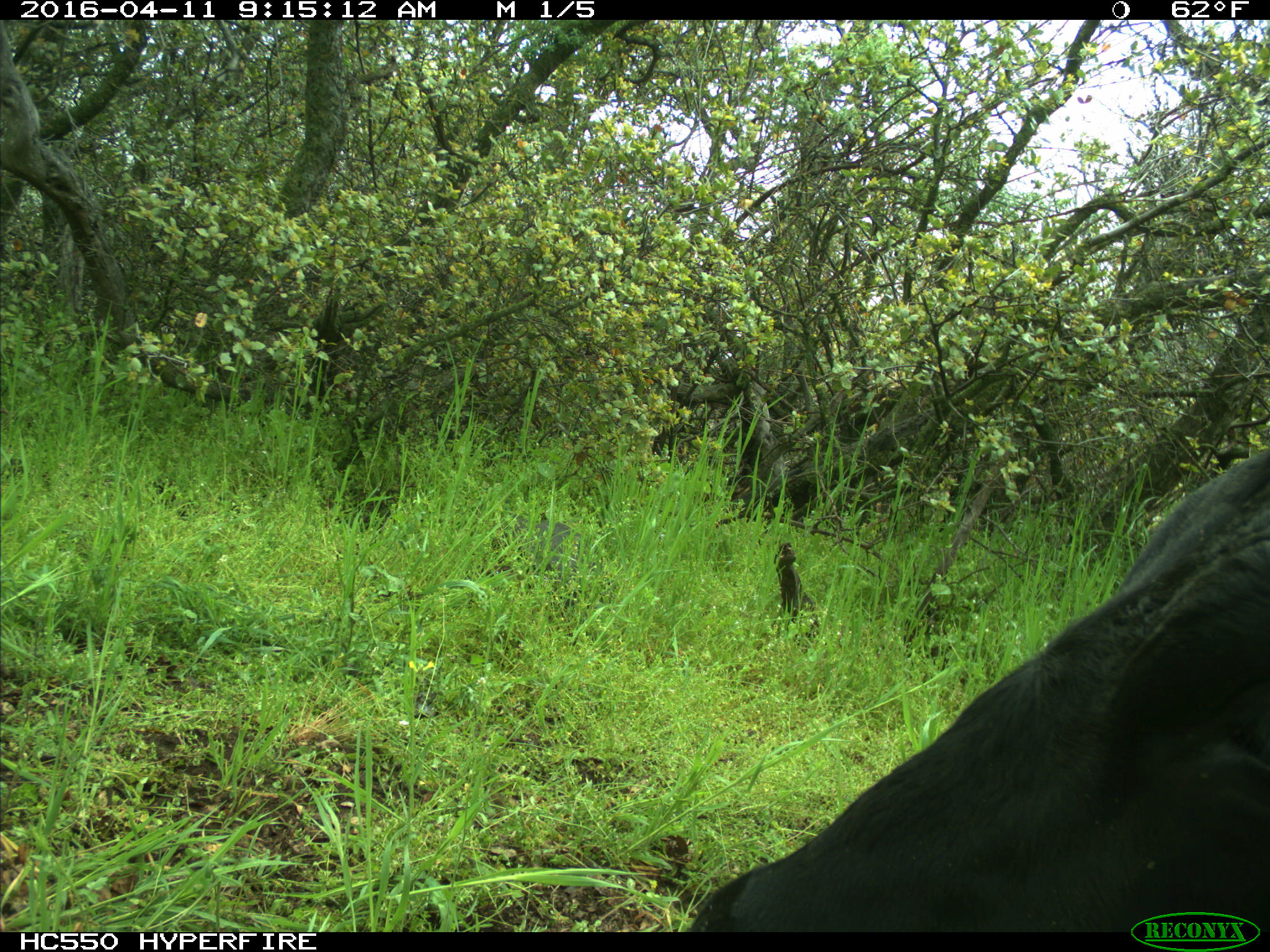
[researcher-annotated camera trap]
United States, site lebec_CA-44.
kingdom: Animalia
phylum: Chordata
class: Mammalia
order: Artiodactyla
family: Bovidae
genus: Bos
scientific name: Bos taurus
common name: domestic cow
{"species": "Bos taurus (domestic cow)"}